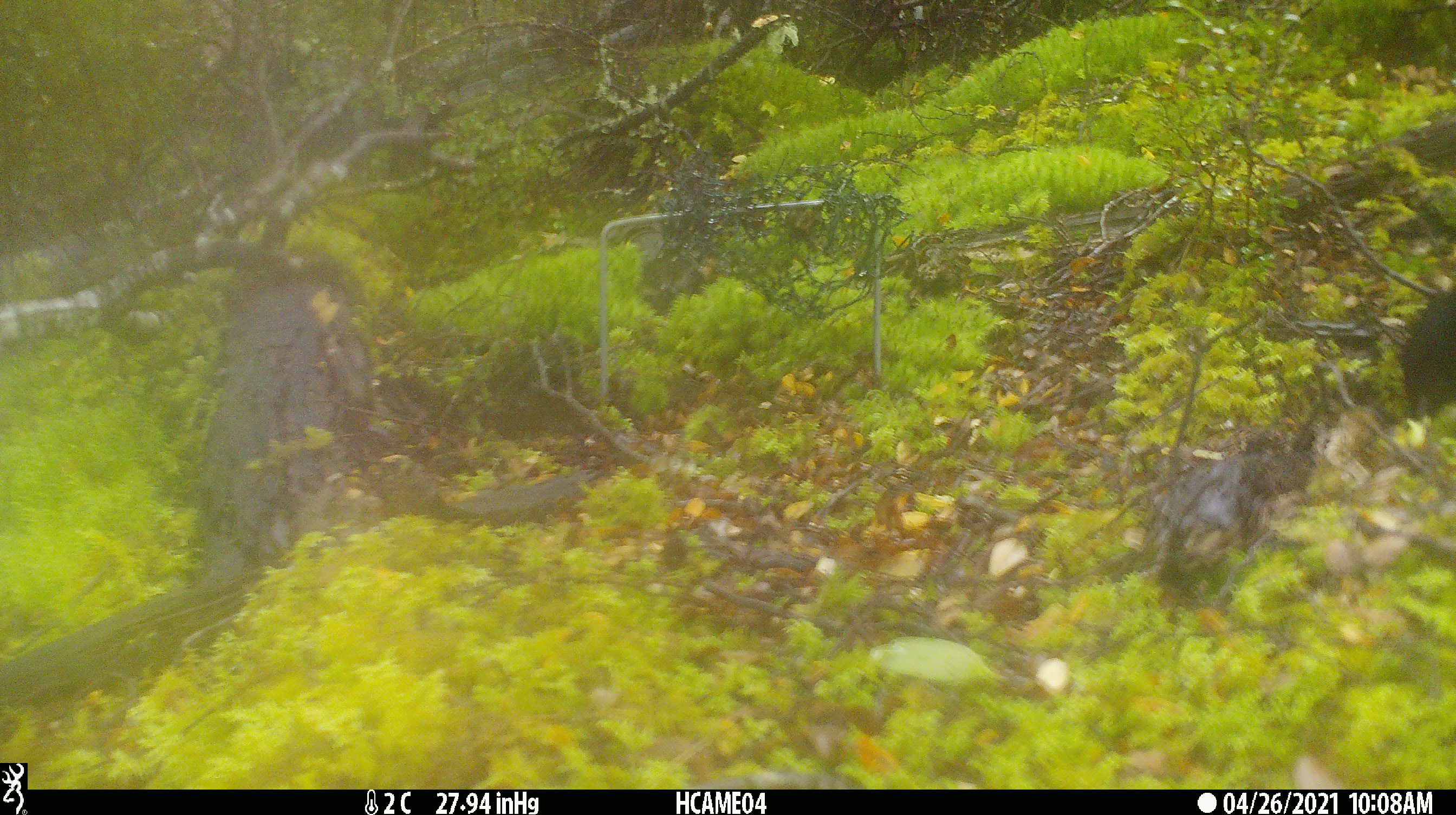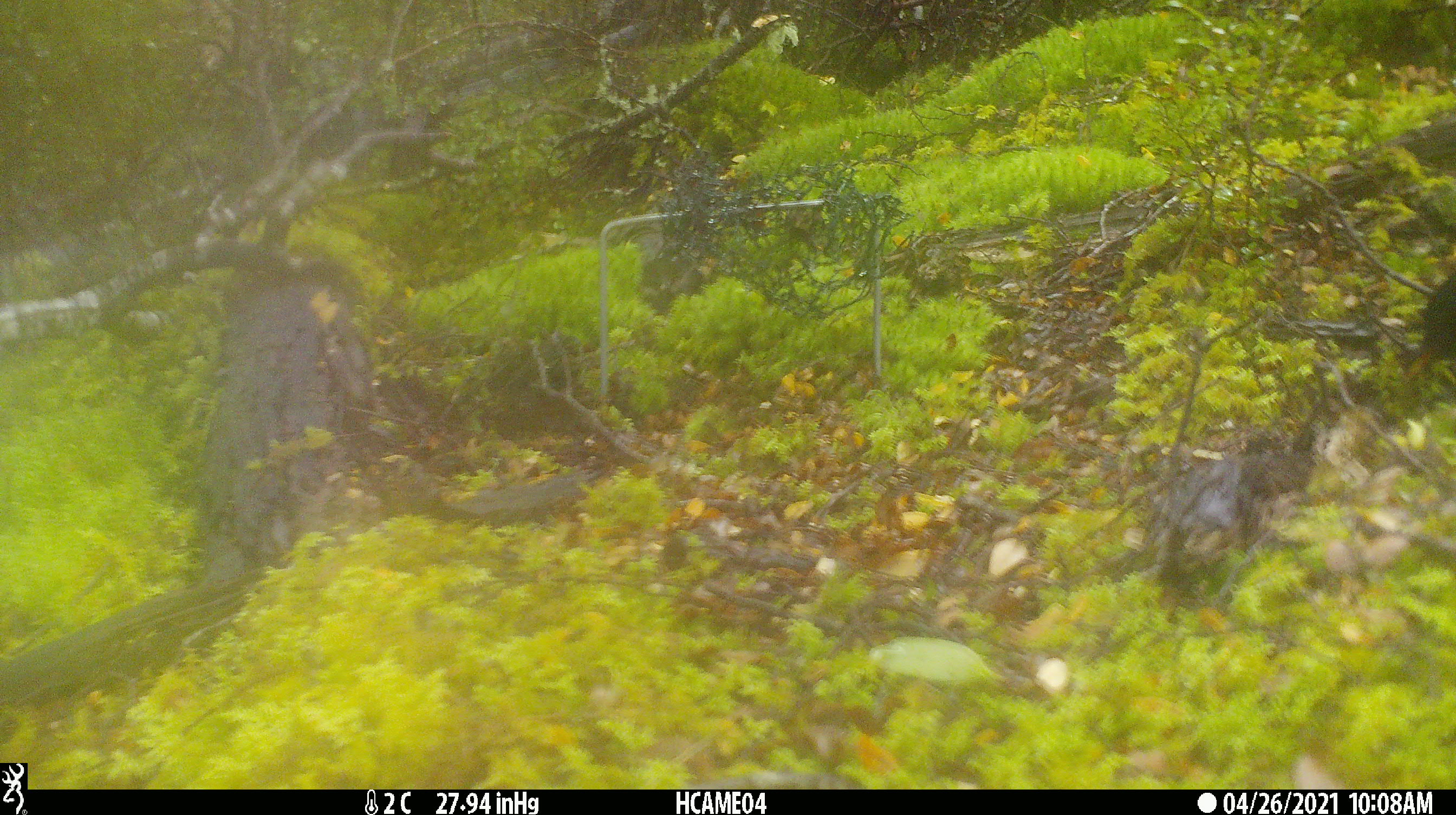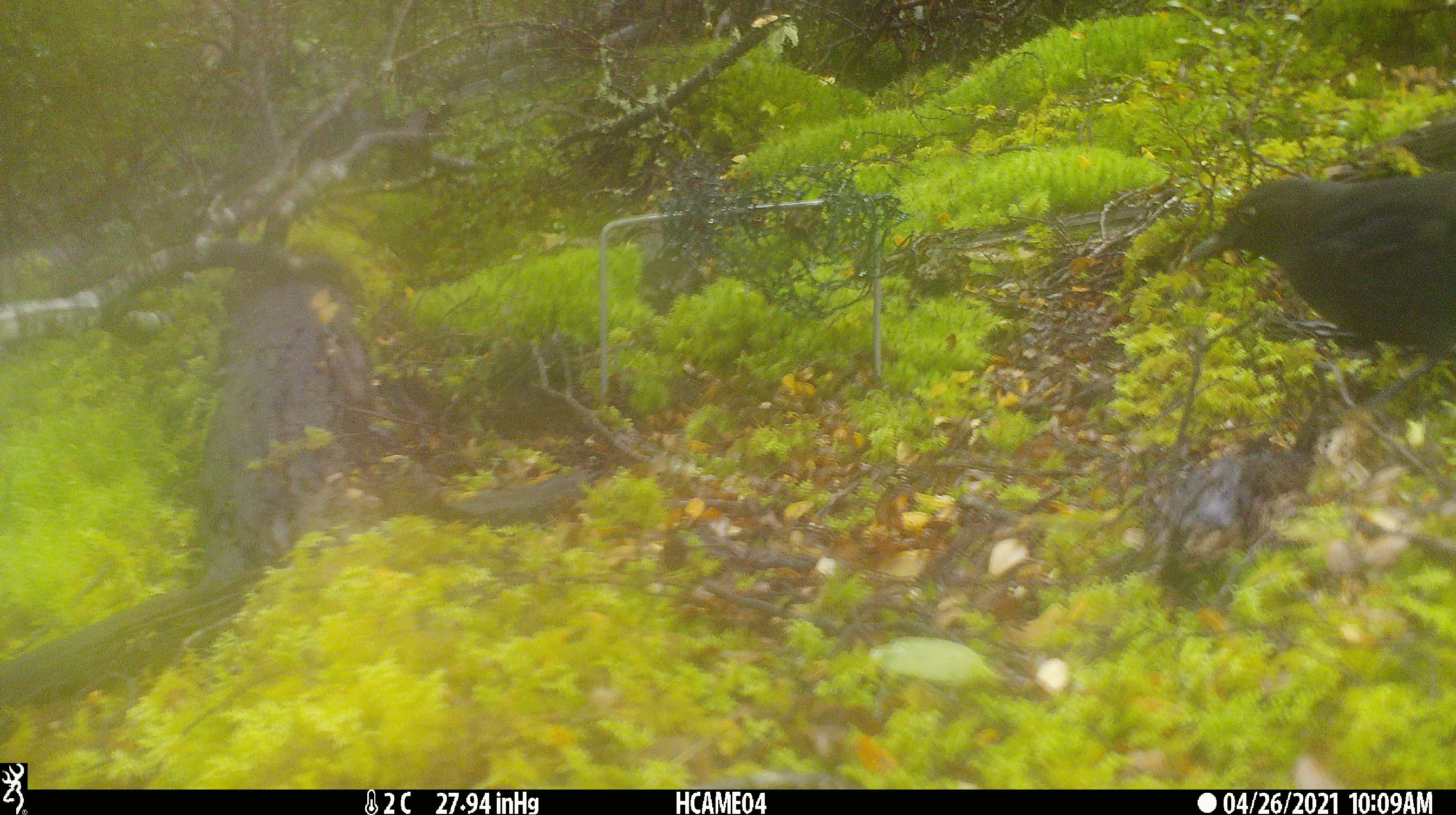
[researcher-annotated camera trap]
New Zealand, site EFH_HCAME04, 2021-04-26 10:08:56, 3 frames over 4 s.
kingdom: Animalia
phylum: Chordata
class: Aves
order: Passeriformes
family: Turdidae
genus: Turdus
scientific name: Turdus merula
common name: eurasian blackbird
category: blackbird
Blackbird (eurasian blackbird) (Turdus merula).